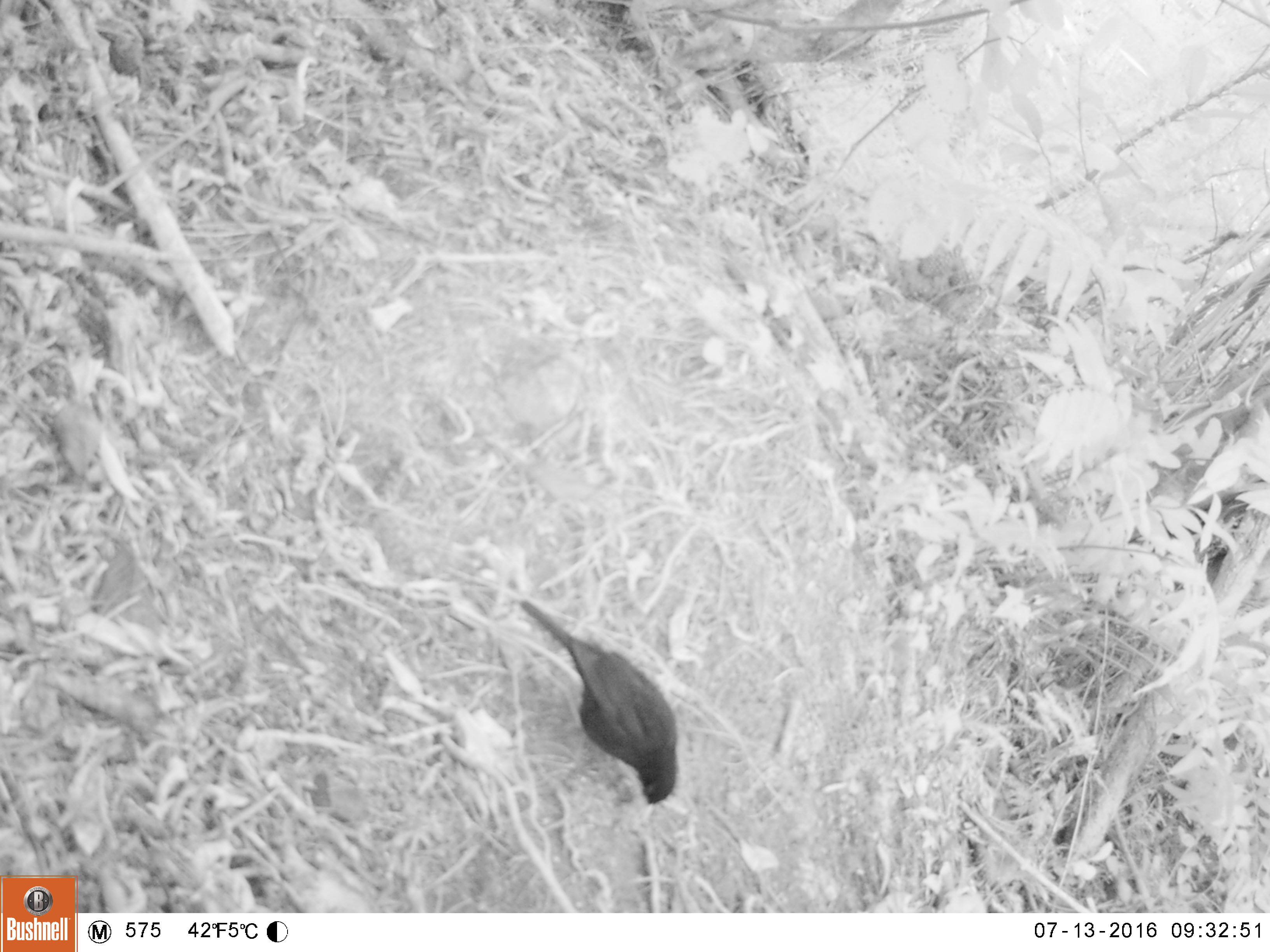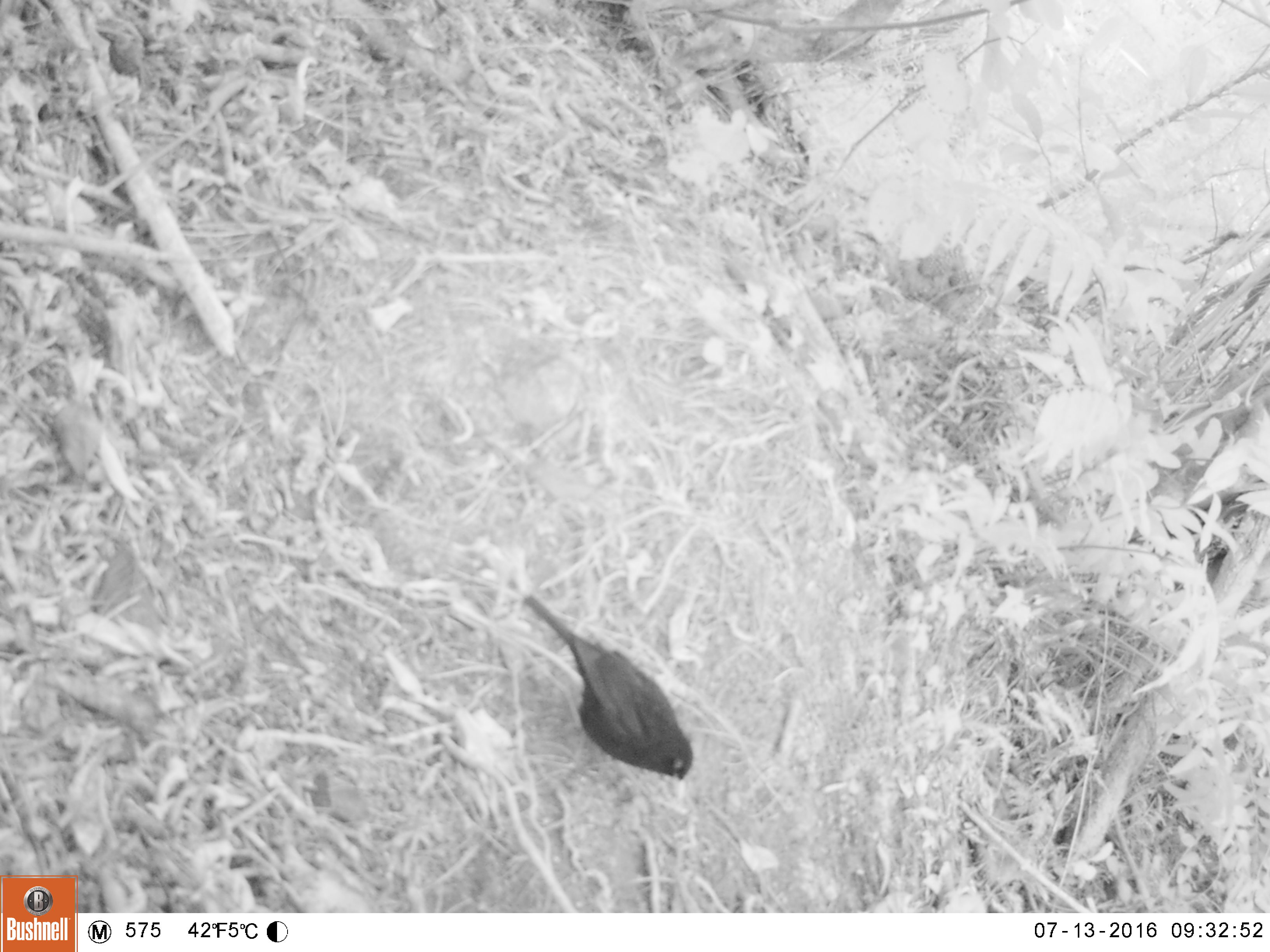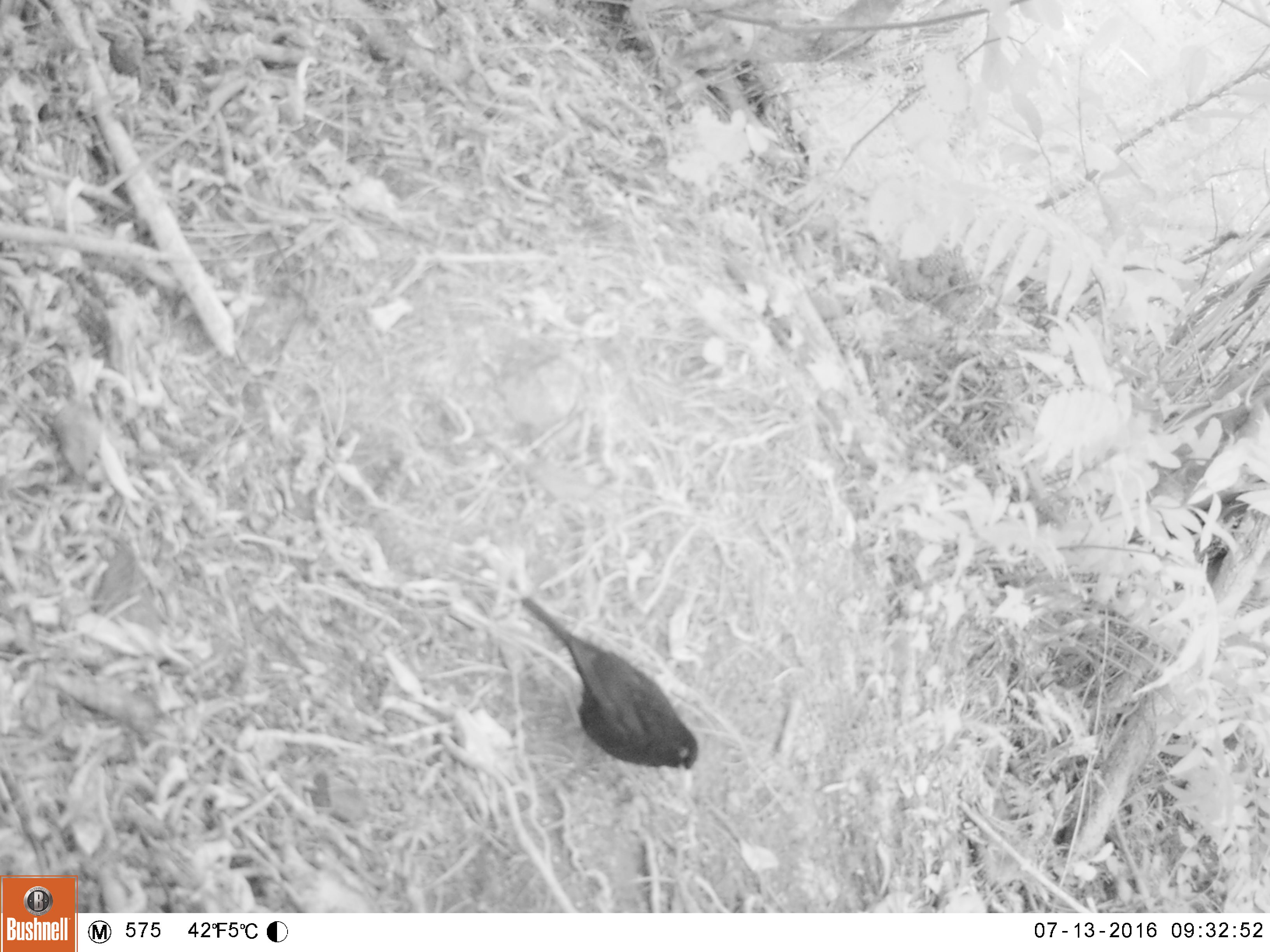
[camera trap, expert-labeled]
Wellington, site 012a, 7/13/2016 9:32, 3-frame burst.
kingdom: Animalia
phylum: Chordata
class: Aves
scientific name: Aves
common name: bird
Bird (Aves).